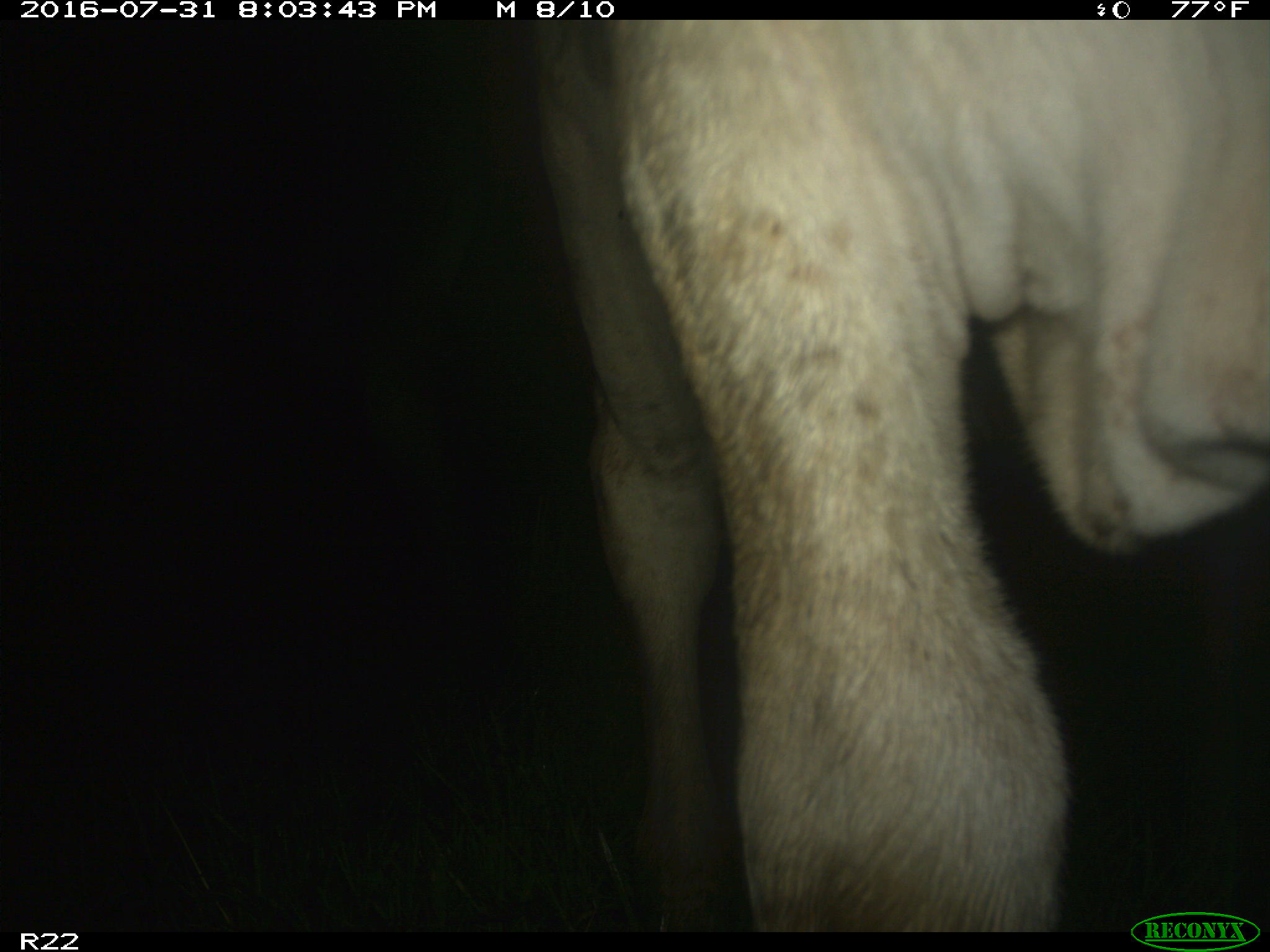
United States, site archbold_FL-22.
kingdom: Animalia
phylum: Chordata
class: Mammalia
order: Artiodactyla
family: Bovidae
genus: Bos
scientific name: Bos taurus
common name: domestic cow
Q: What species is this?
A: Bos taurus (domestic cow).